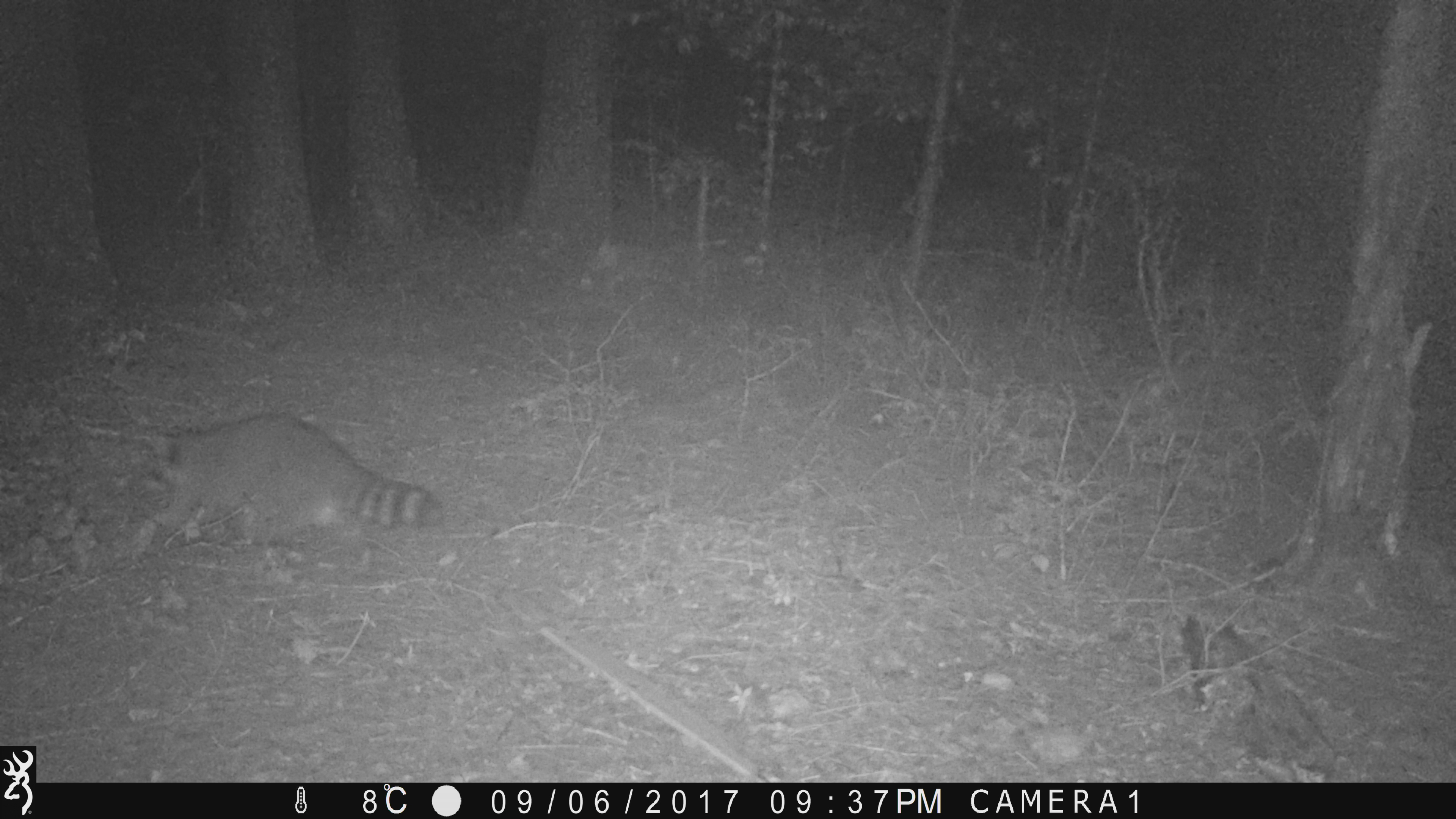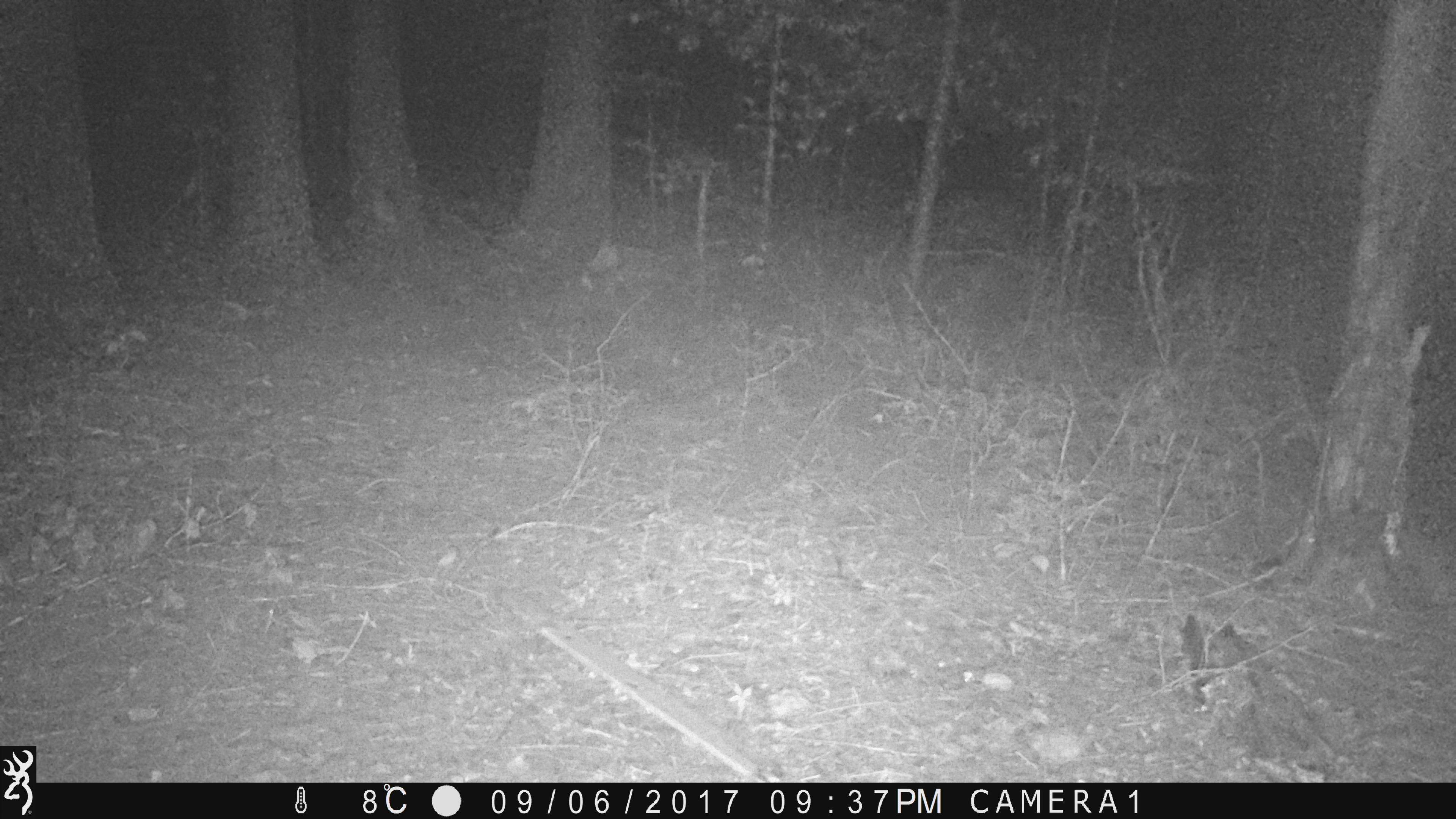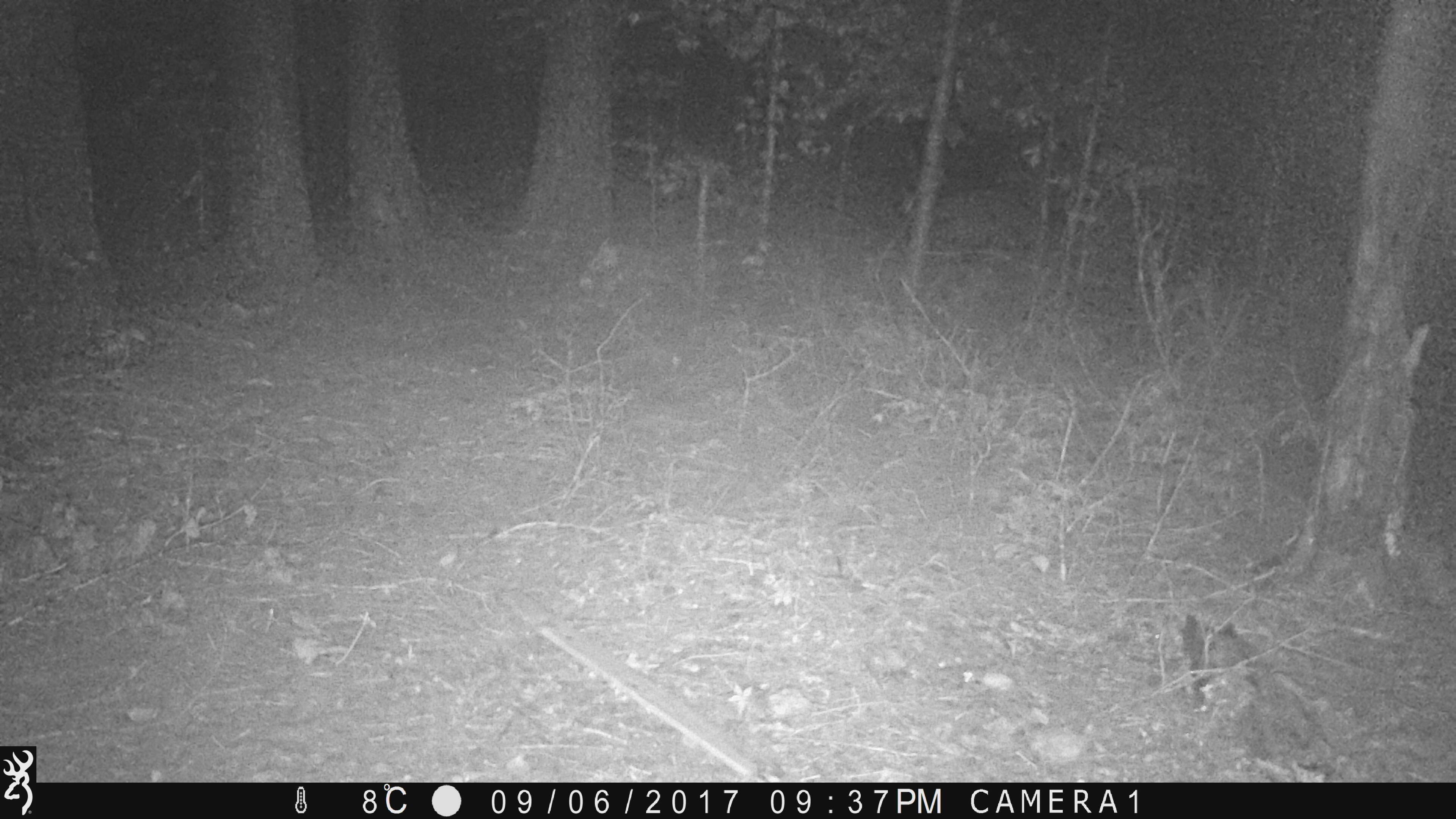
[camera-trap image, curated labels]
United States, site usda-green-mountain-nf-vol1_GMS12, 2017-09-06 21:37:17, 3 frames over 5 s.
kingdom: Animalia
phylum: Chordata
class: Mammalia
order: Carnivora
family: Procyonidae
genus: Procyon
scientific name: Procyon lotor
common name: raccoon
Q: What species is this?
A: Raccoon (Procyon lotor).